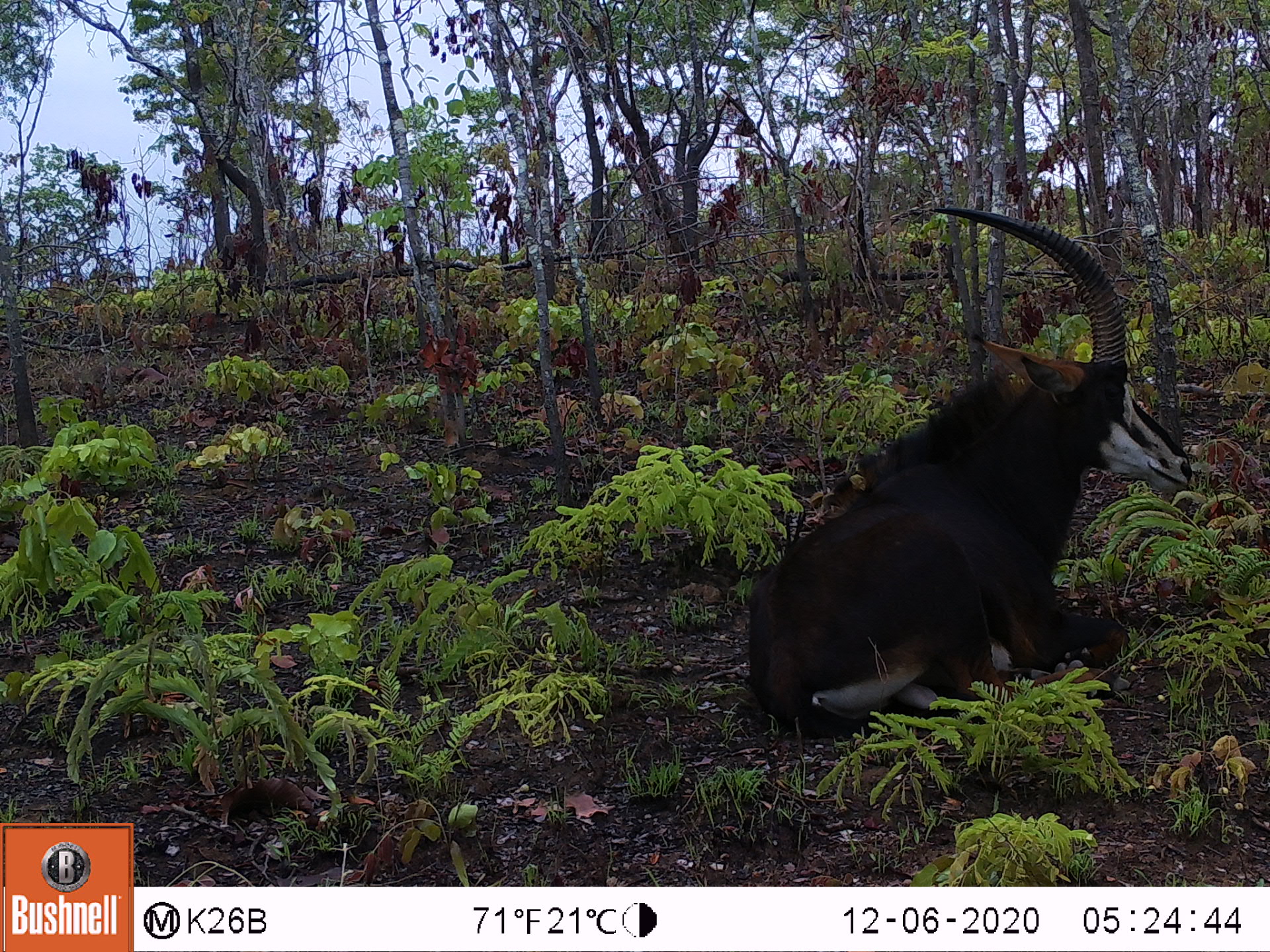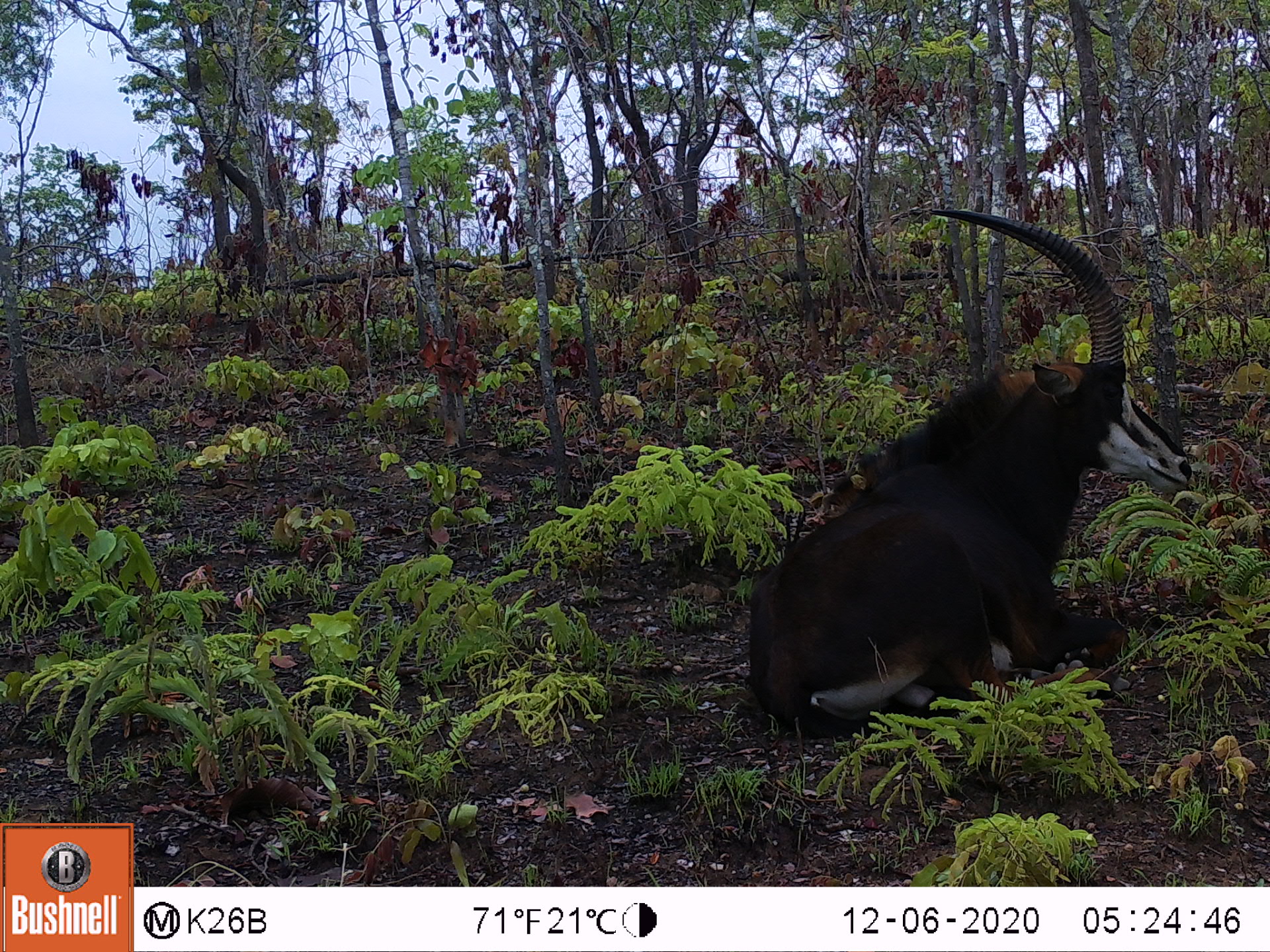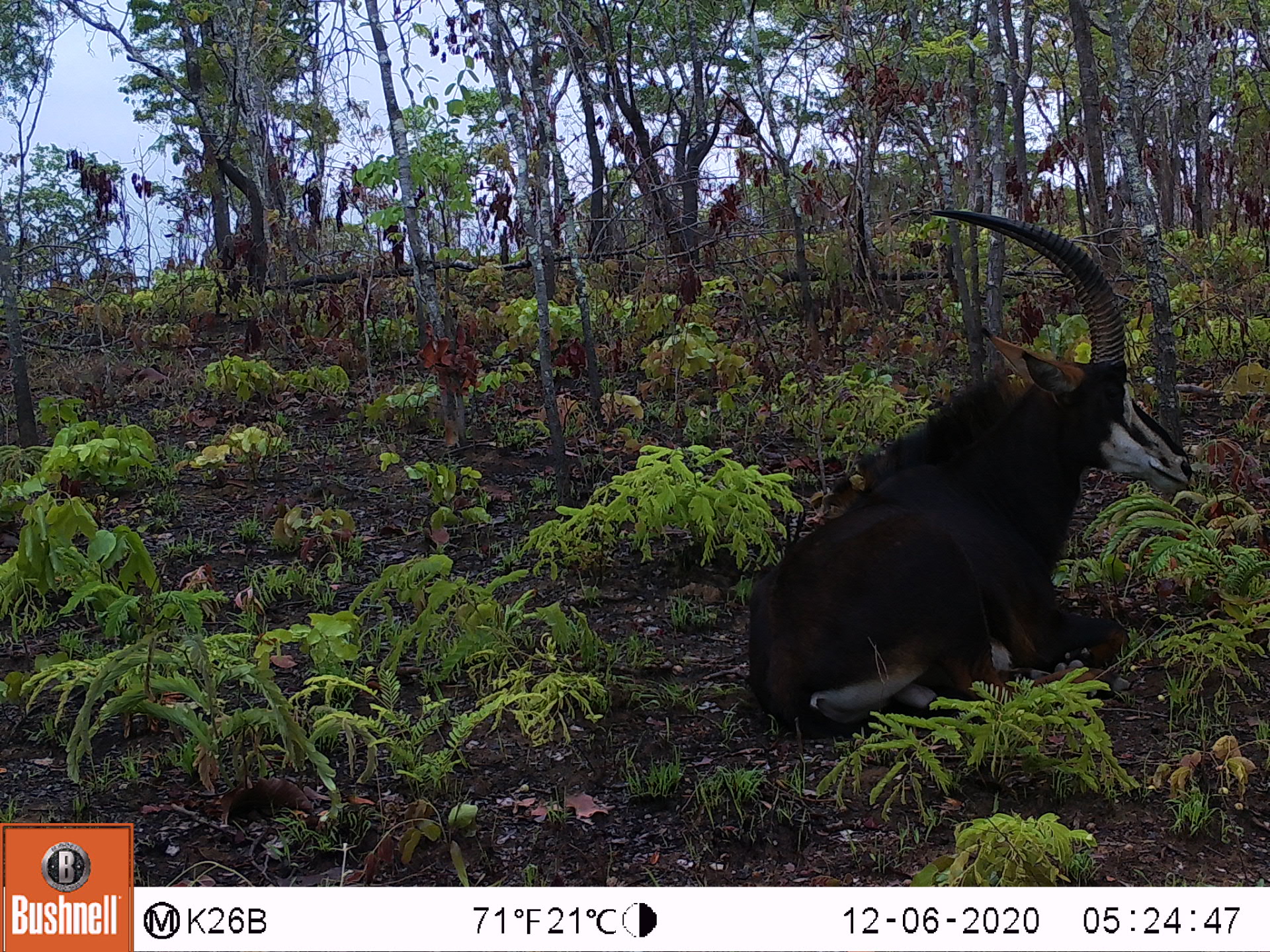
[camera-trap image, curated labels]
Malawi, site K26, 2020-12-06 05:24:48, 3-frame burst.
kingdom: Animalia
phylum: Chordata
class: Mammalia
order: Artiodactyla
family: Bovidae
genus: Hippotragus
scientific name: Hippotragus niger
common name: sable antelope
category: sable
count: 1